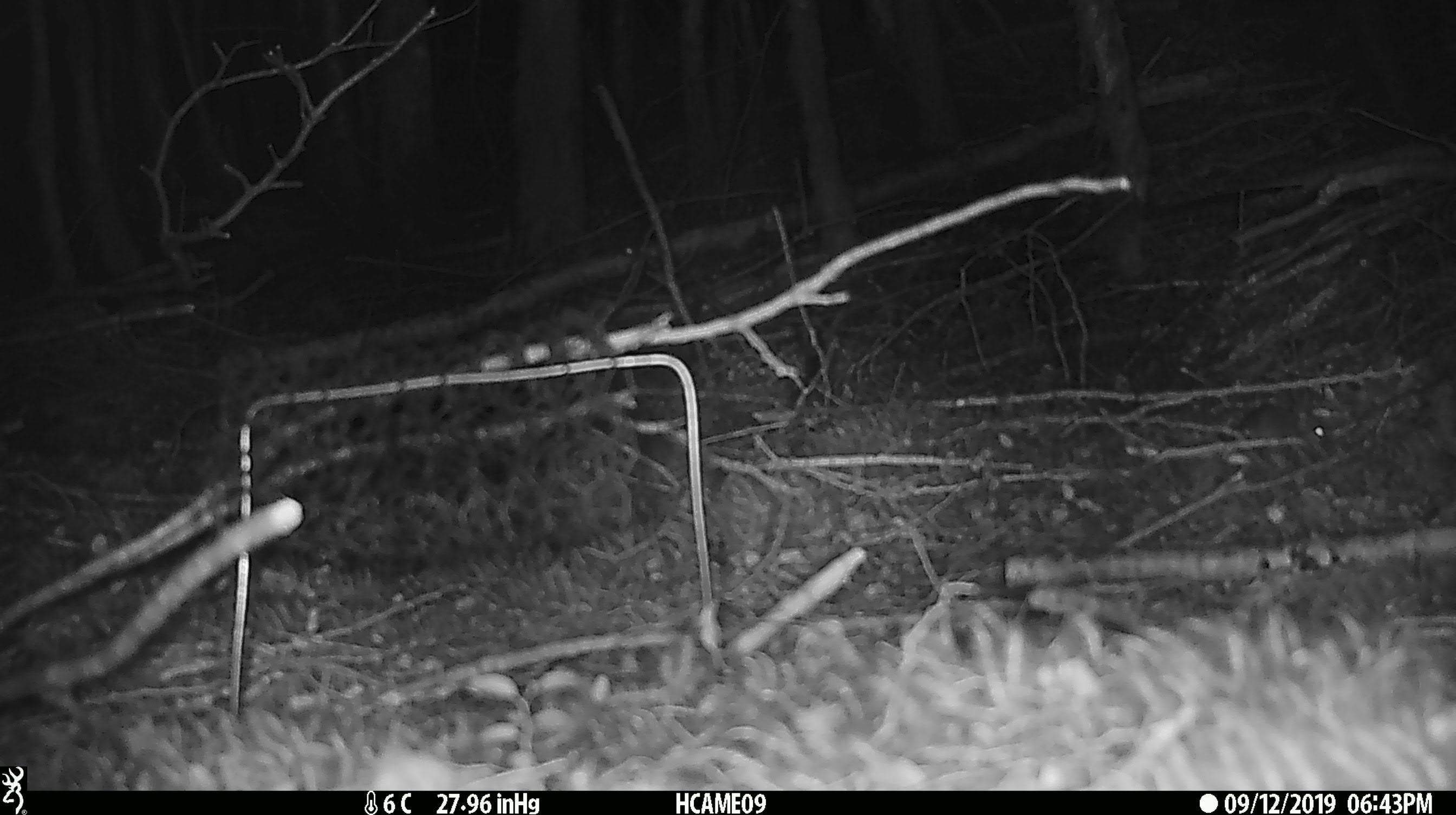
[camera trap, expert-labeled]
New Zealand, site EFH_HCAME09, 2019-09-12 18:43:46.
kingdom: Animalia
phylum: Chordata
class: Mammalia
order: Rodentia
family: Muridae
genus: Mus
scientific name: Mus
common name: mouse